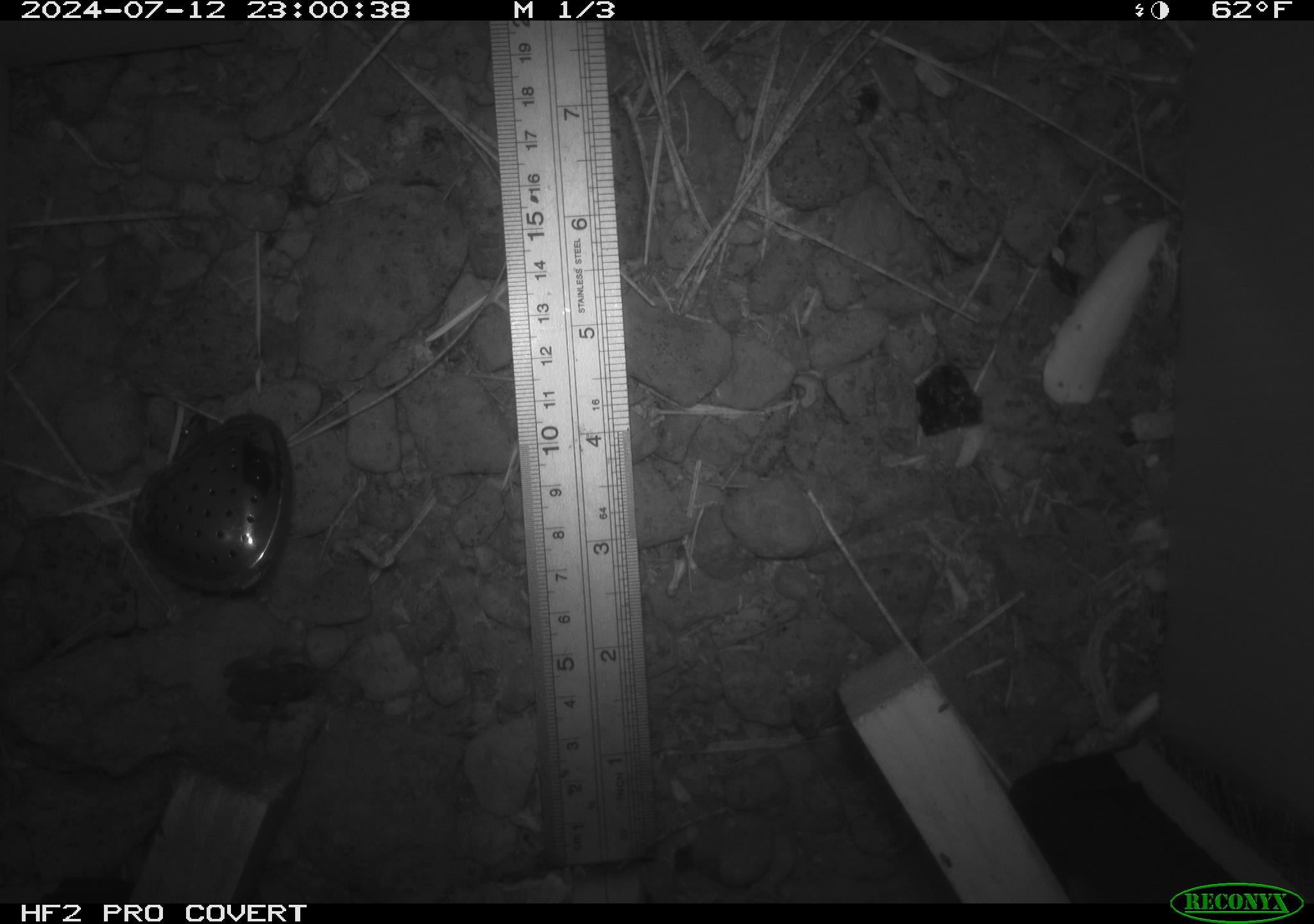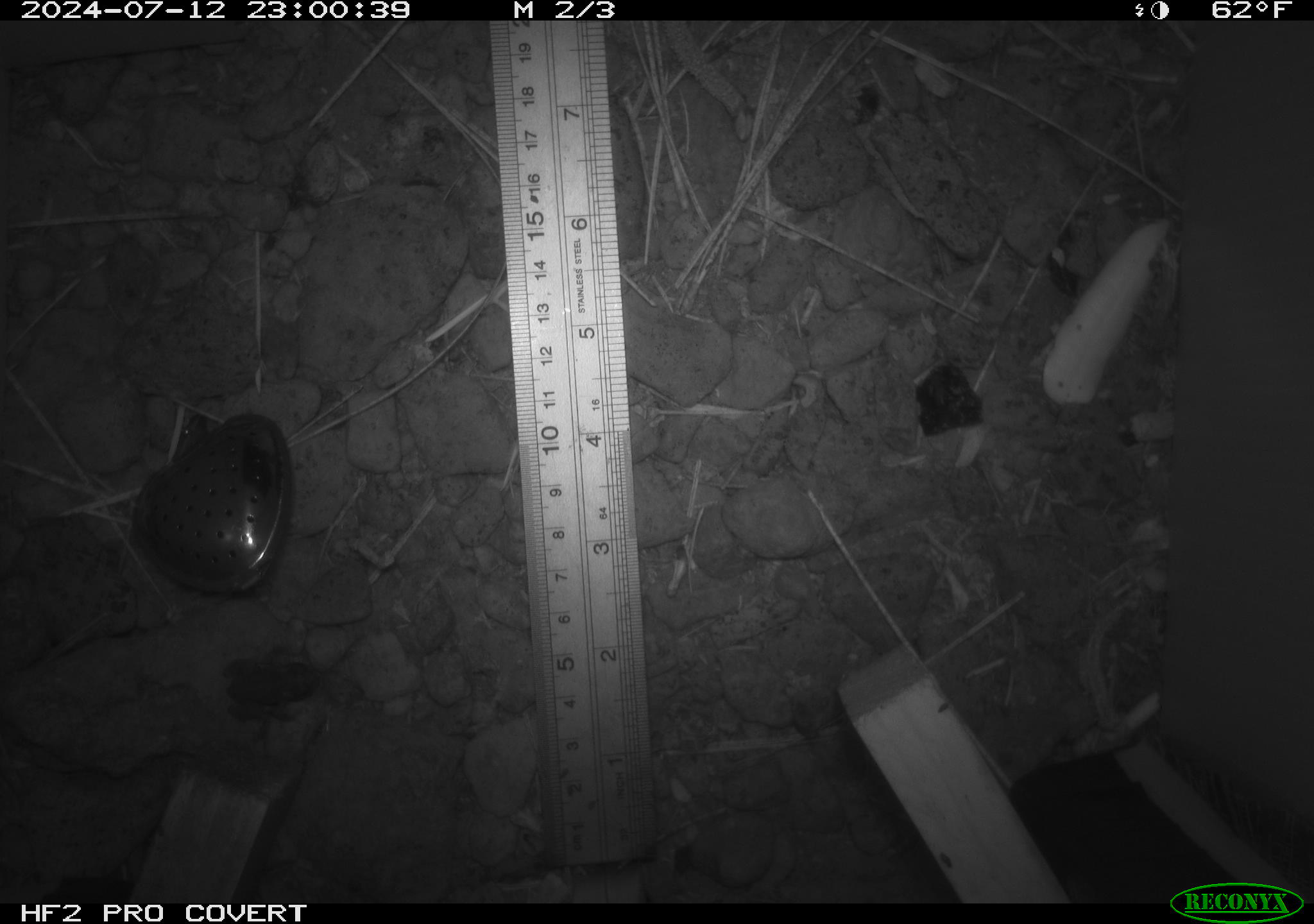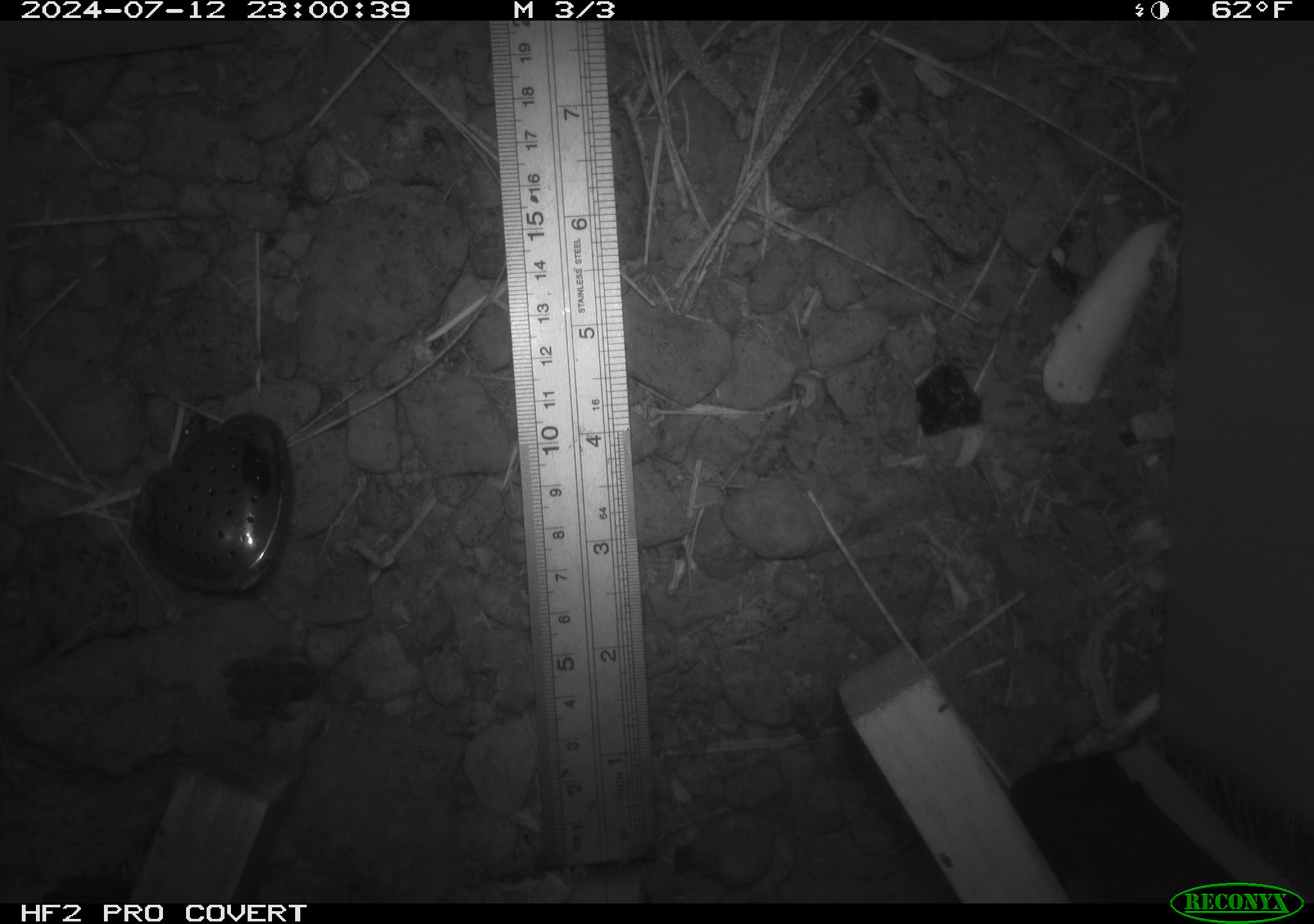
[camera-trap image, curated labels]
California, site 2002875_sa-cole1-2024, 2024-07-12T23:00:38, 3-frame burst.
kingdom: Animalia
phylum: Chordata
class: Amphibia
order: Anura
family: Bufonidae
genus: Anaxyrus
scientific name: Anaxyrus boreas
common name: western toad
Western toad (Anaxyrus boreas).